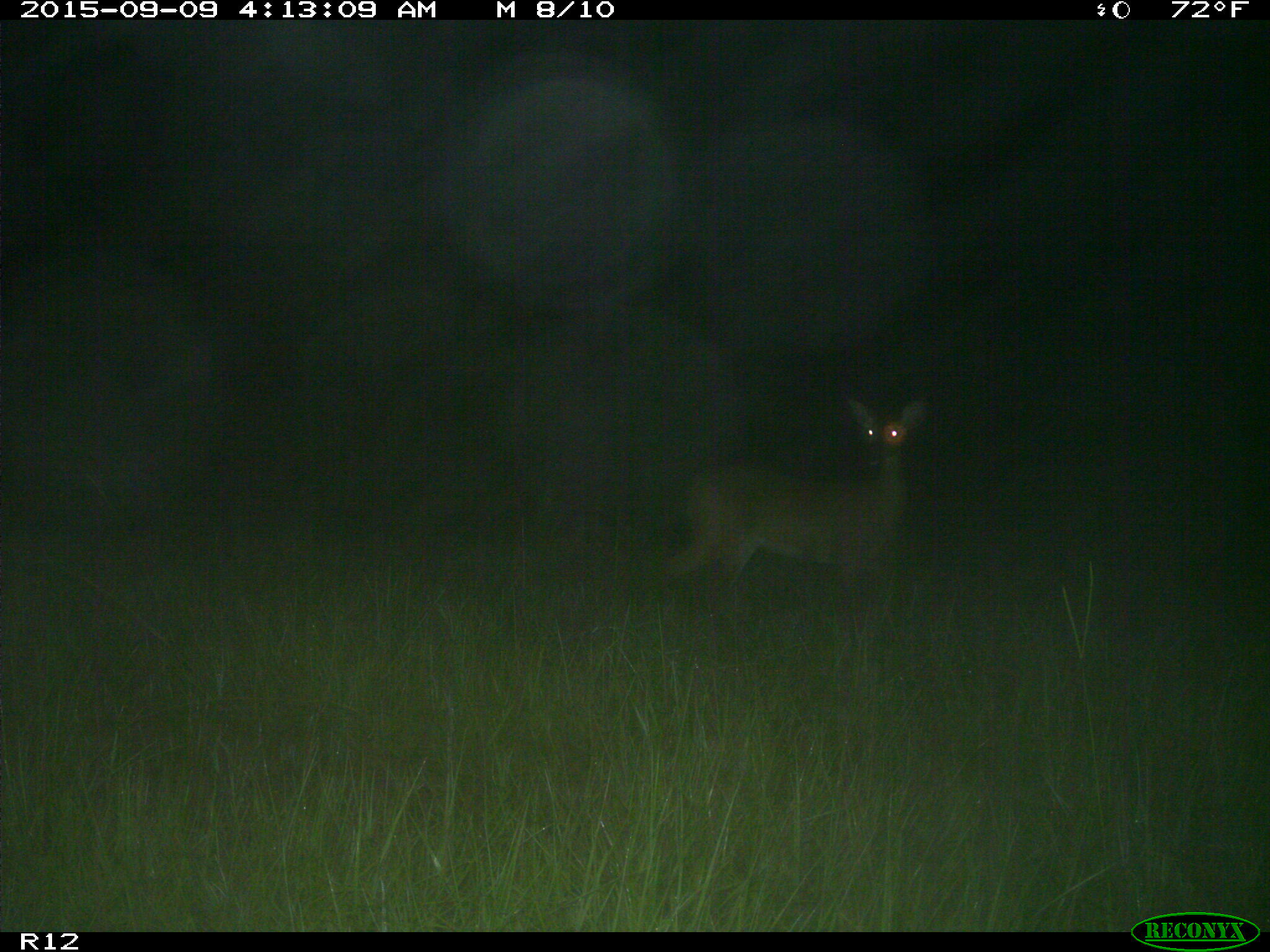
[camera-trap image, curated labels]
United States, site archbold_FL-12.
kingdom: Animalia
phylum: Chordata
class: Mammalia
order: Artiodactyla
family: Cervidae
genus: Odocoileus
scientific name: Odocoileus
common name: deer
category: unidentified deer